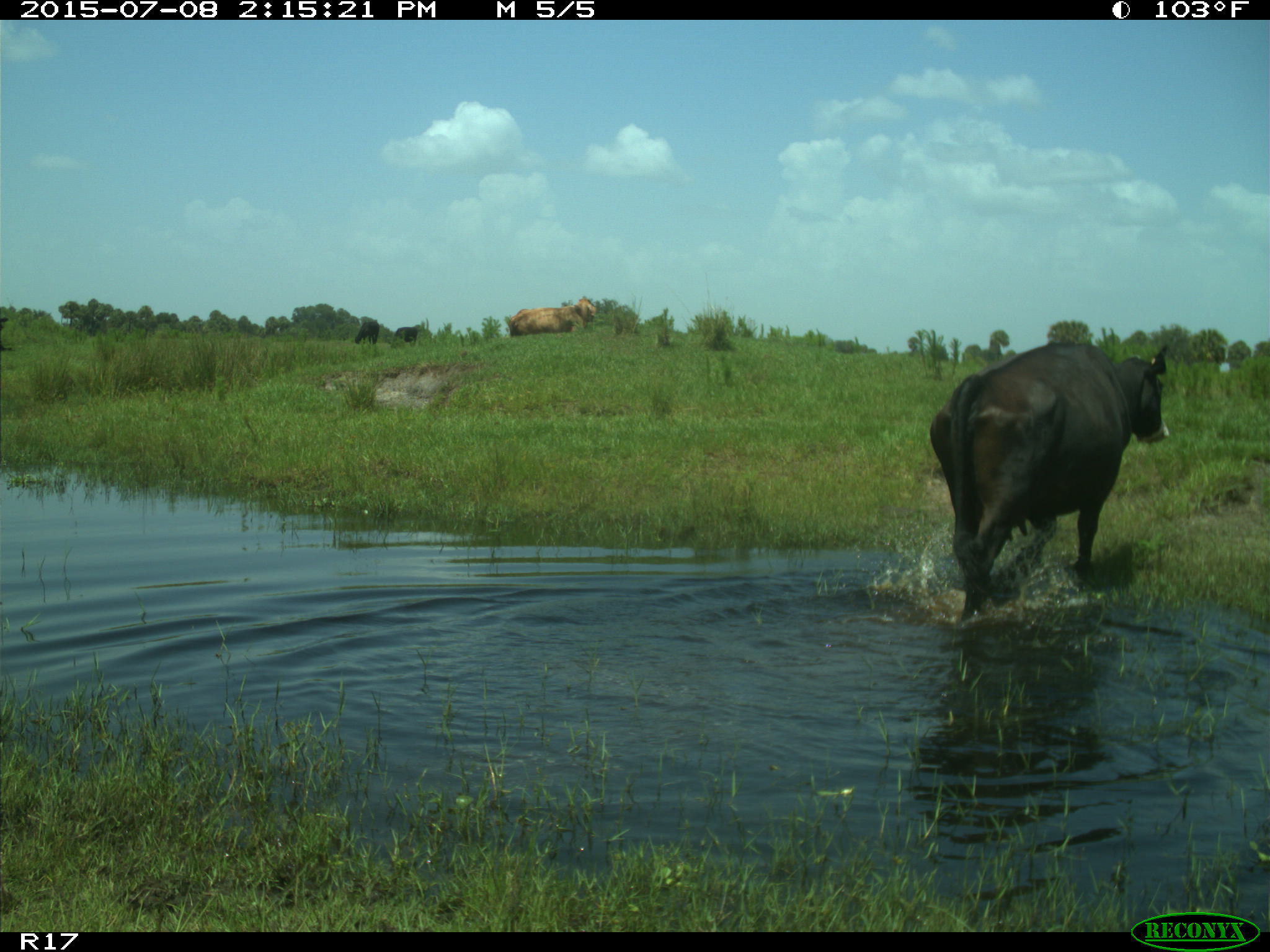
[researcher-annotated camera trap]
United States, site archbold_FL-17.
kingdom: Animalia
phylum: Chordata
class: Mammalia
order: Artiodactyla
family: Bovidae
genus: Bos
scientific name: Bos taurus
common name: domestic cow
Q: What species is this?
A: Bos taurus (domestic cow).